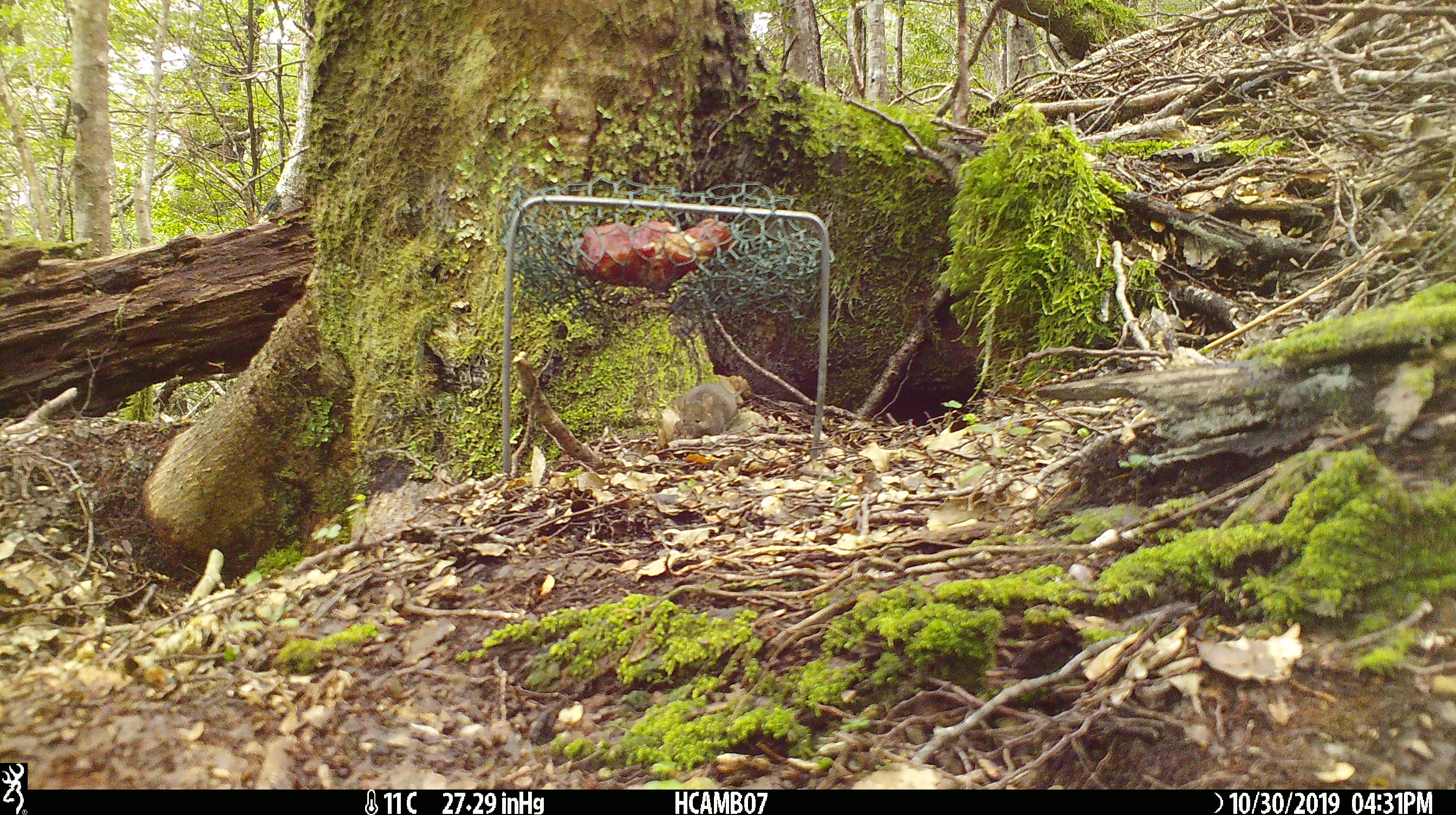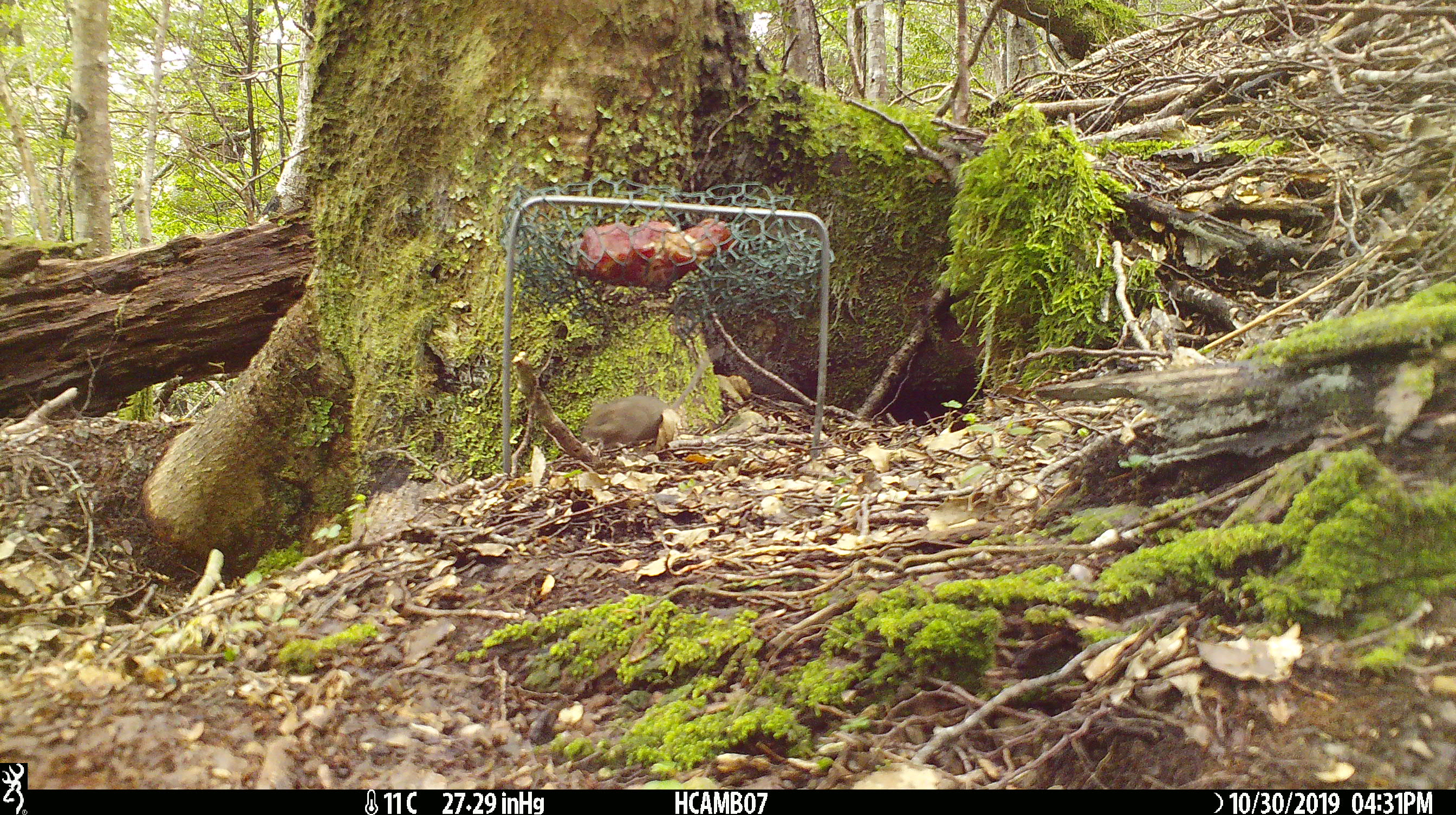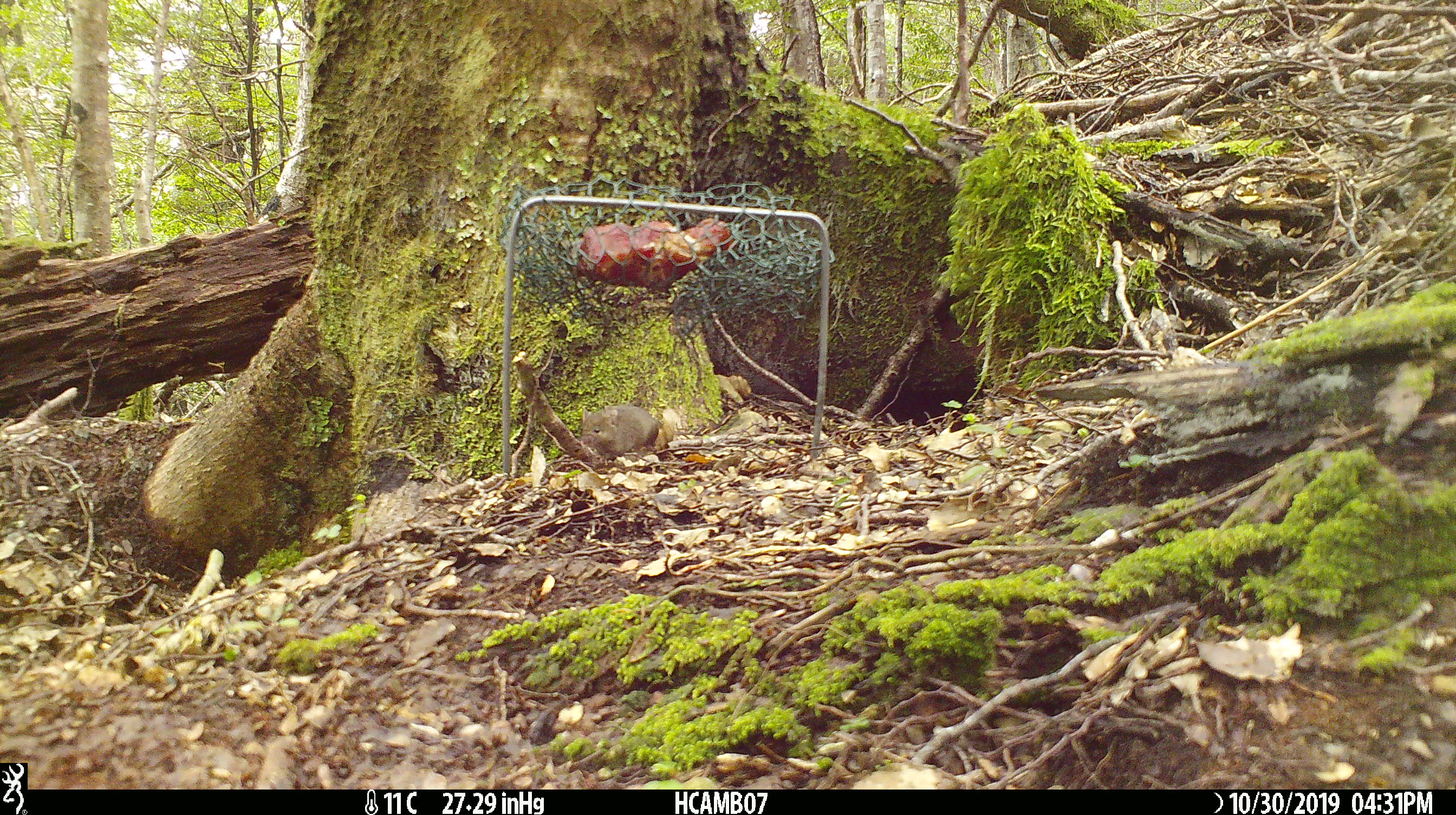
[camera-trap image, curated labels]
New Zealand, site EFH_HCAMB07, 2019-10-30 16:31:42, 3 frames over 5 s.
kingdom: Animalia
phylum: Chordata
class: Mammalia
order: Rodentia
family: Muridae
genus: Mus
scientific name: Mus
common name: mouse